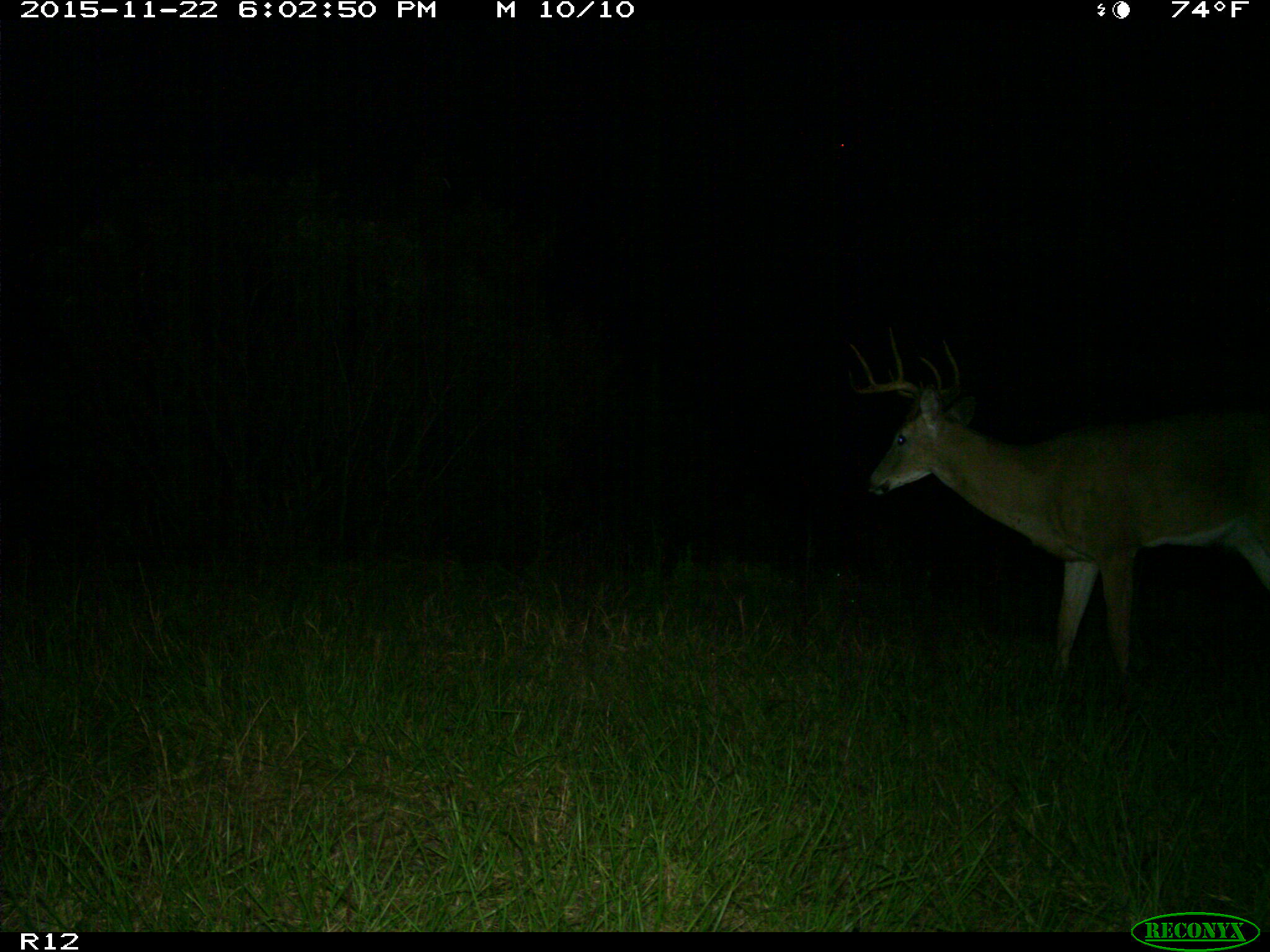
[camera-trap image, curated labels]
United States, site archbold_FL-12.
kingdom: Animalia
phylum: Chordata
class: Mammalia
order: Artiodactyla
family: Cervidae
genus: Odocoileus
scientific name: Odocoileus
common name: deer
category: unidentified deer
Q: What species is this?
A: Unidentified deer (deer) (Odocoileus).